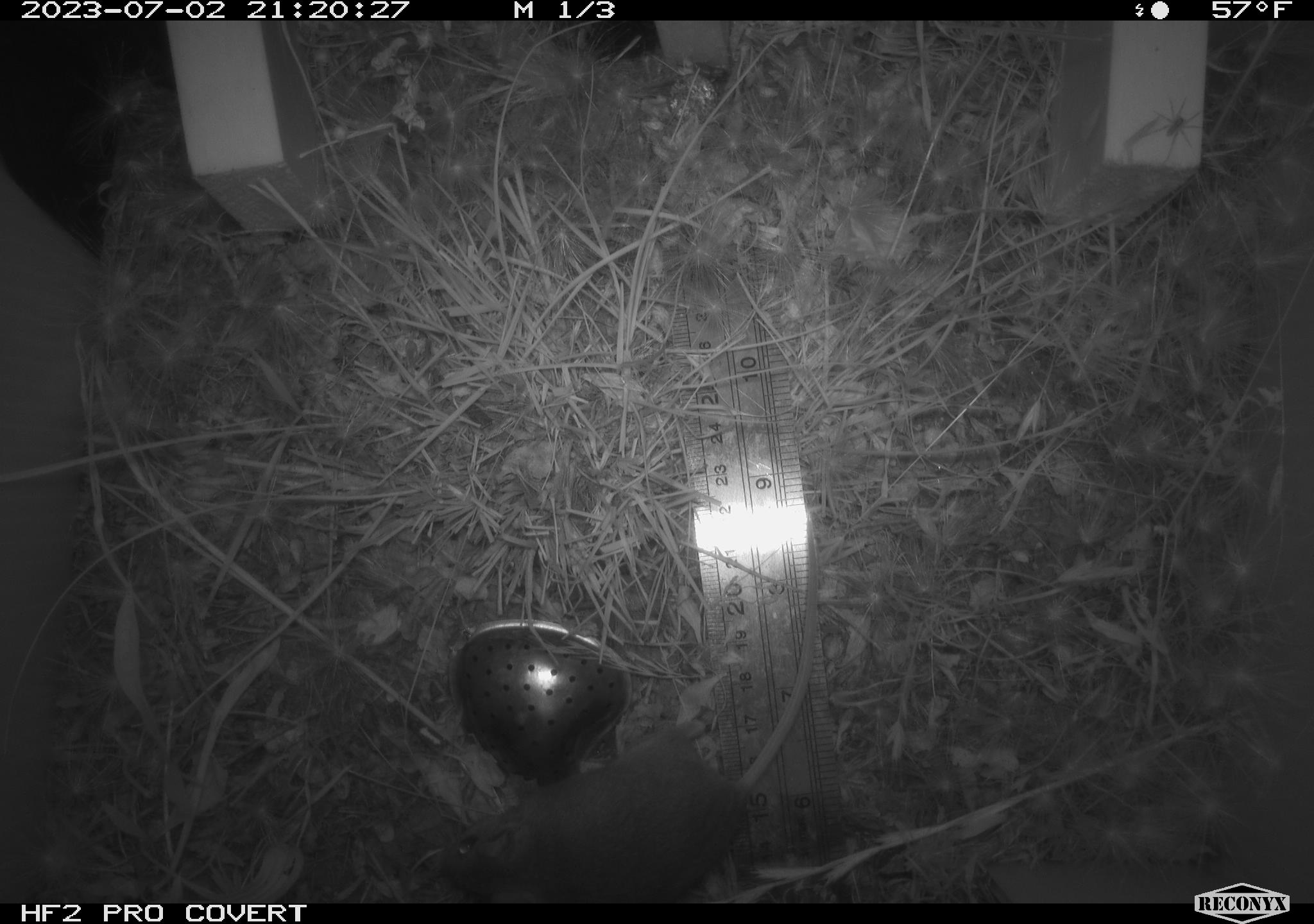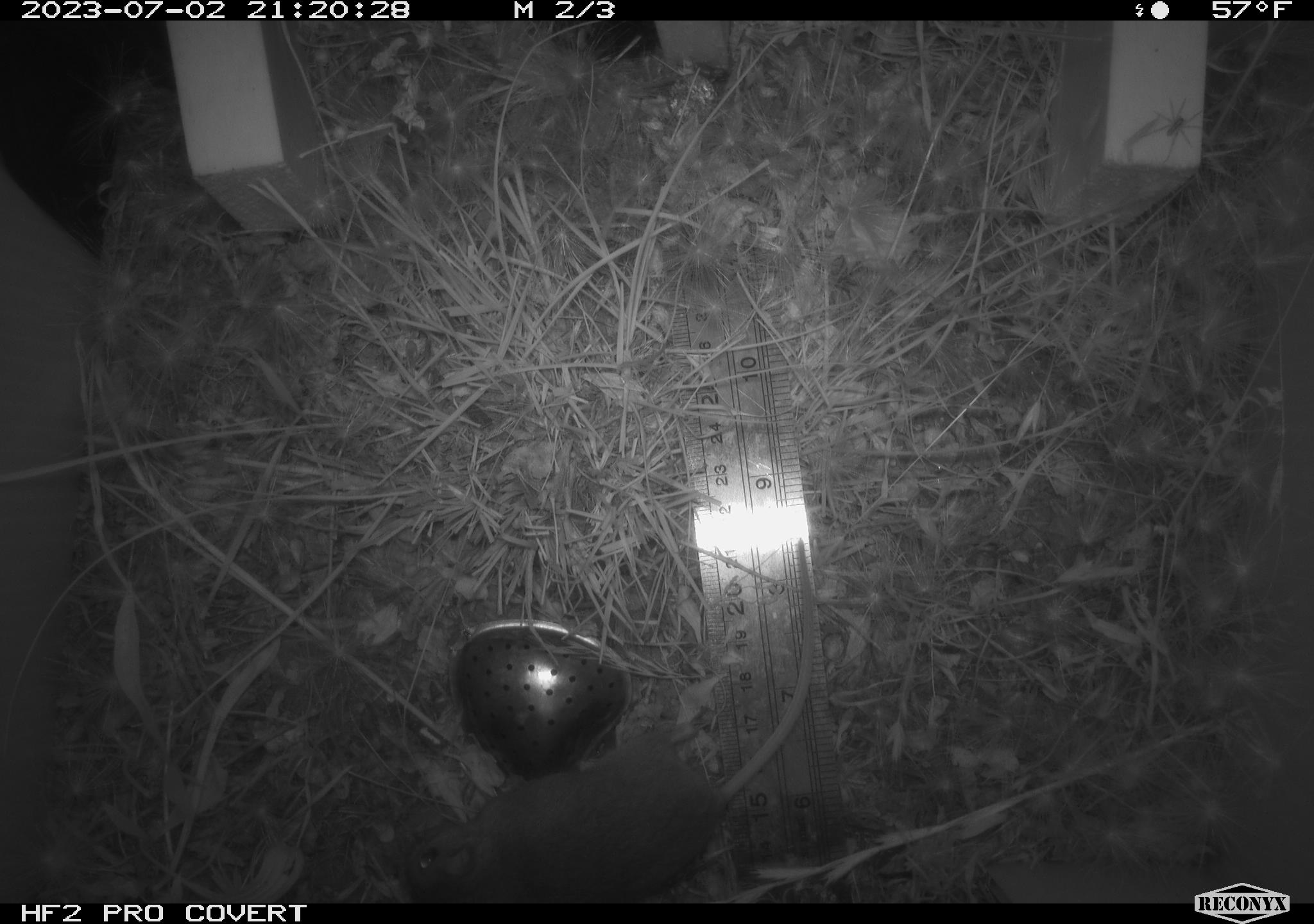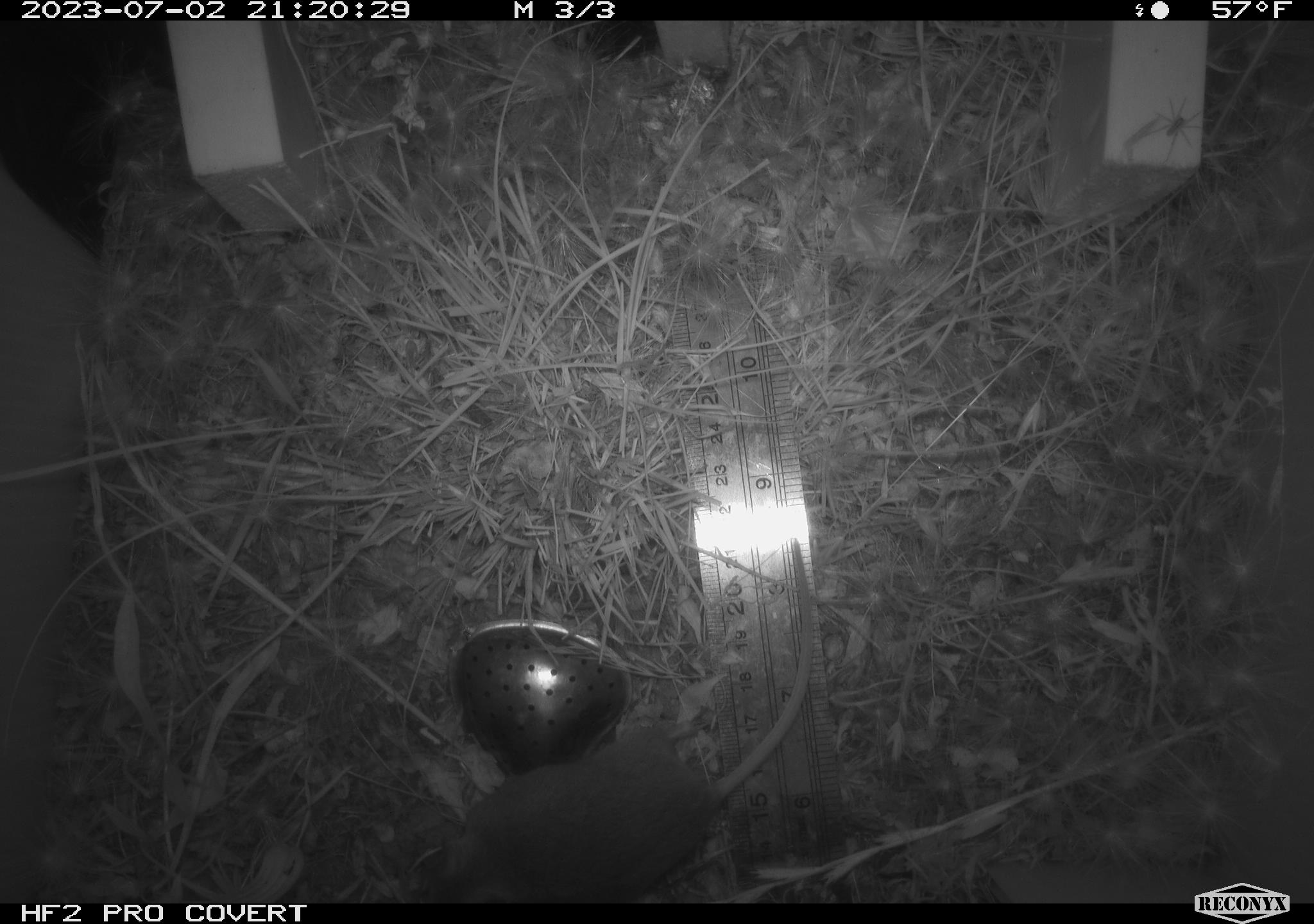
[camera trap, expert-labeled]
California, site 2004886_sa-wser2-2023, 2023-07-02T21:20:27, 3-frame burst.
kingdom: Animalia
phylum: Chordata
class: Mammalia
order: Rodentia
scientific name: Rodentia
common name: mouse species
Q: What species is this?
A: Mouse species (Rodentia).